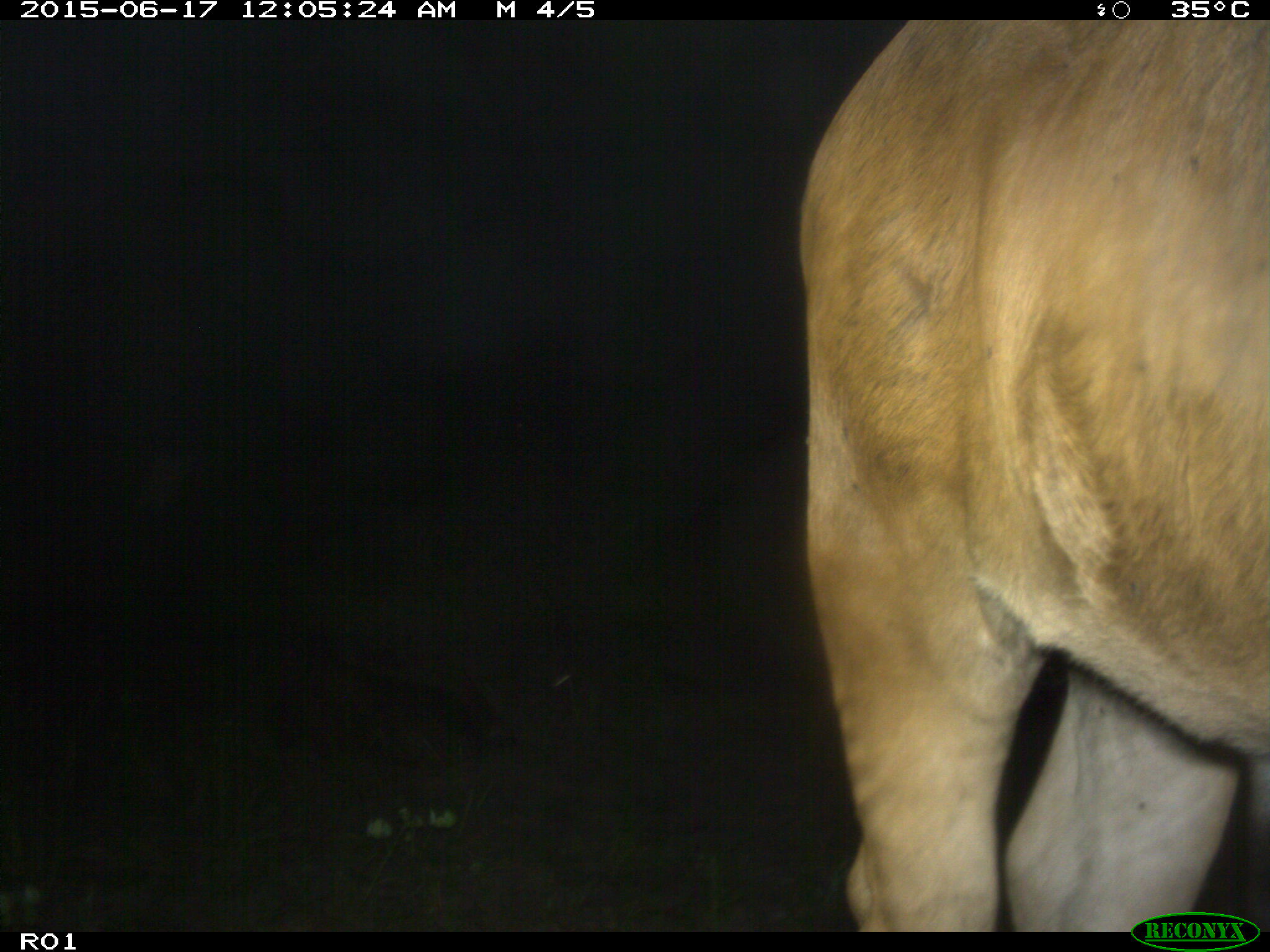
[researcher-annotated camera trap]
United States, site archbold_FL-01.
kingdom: Animalia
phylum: Chordata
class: Mammalia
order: Artiodactyla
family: Bovidae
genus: Bos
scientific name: Bos taurus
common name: domestic cow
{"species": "Bos taurus (domestic cow)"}